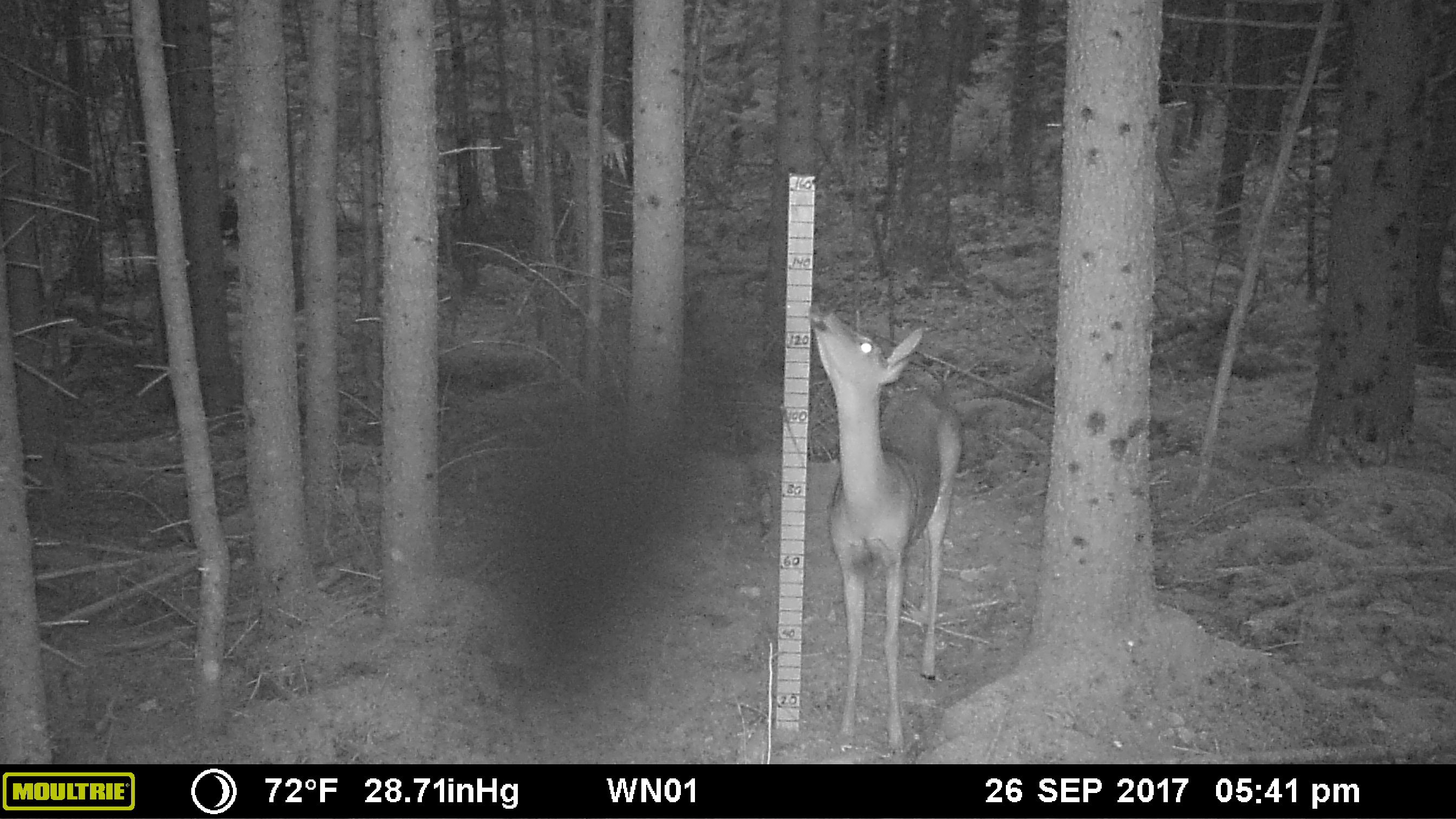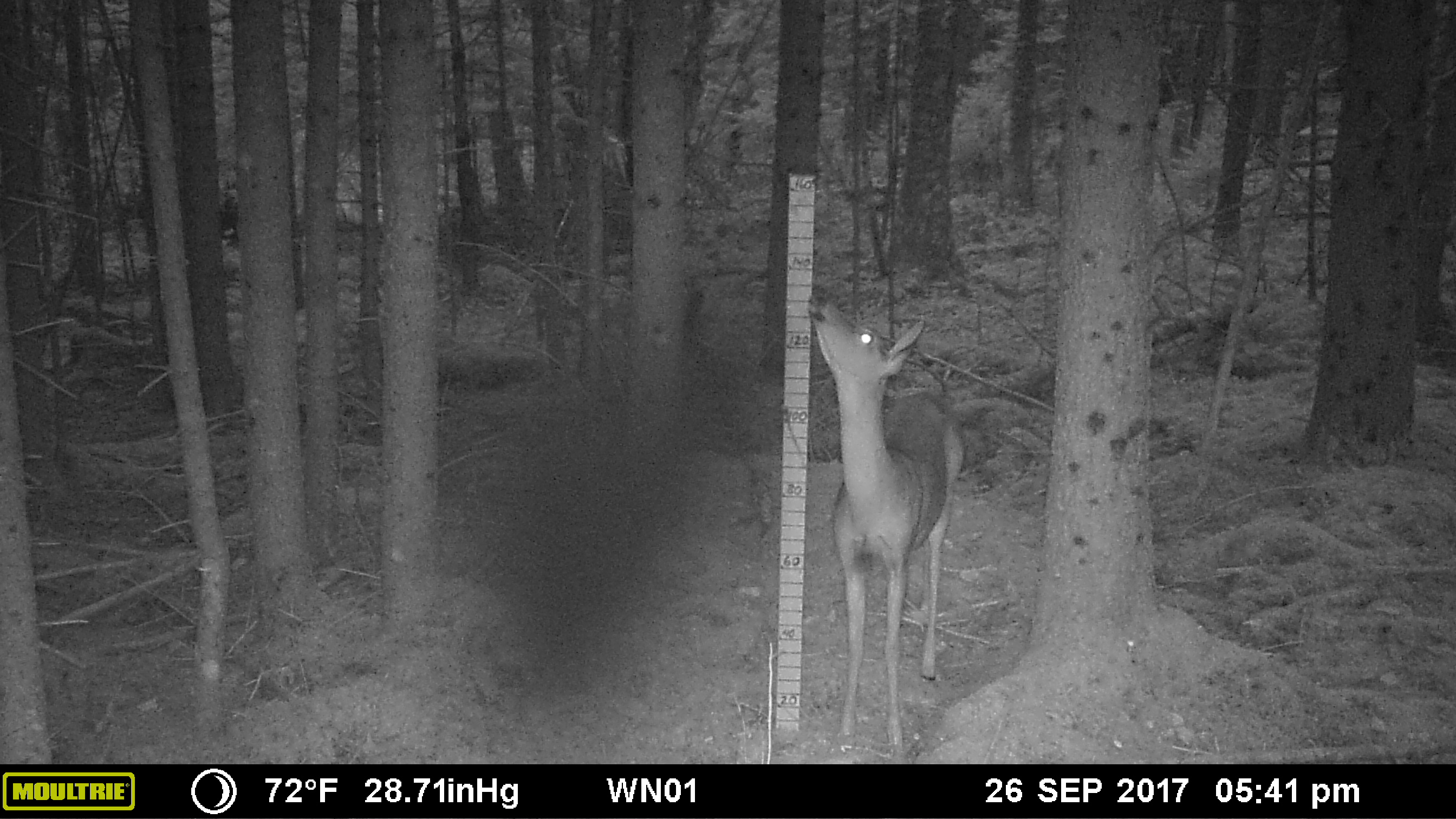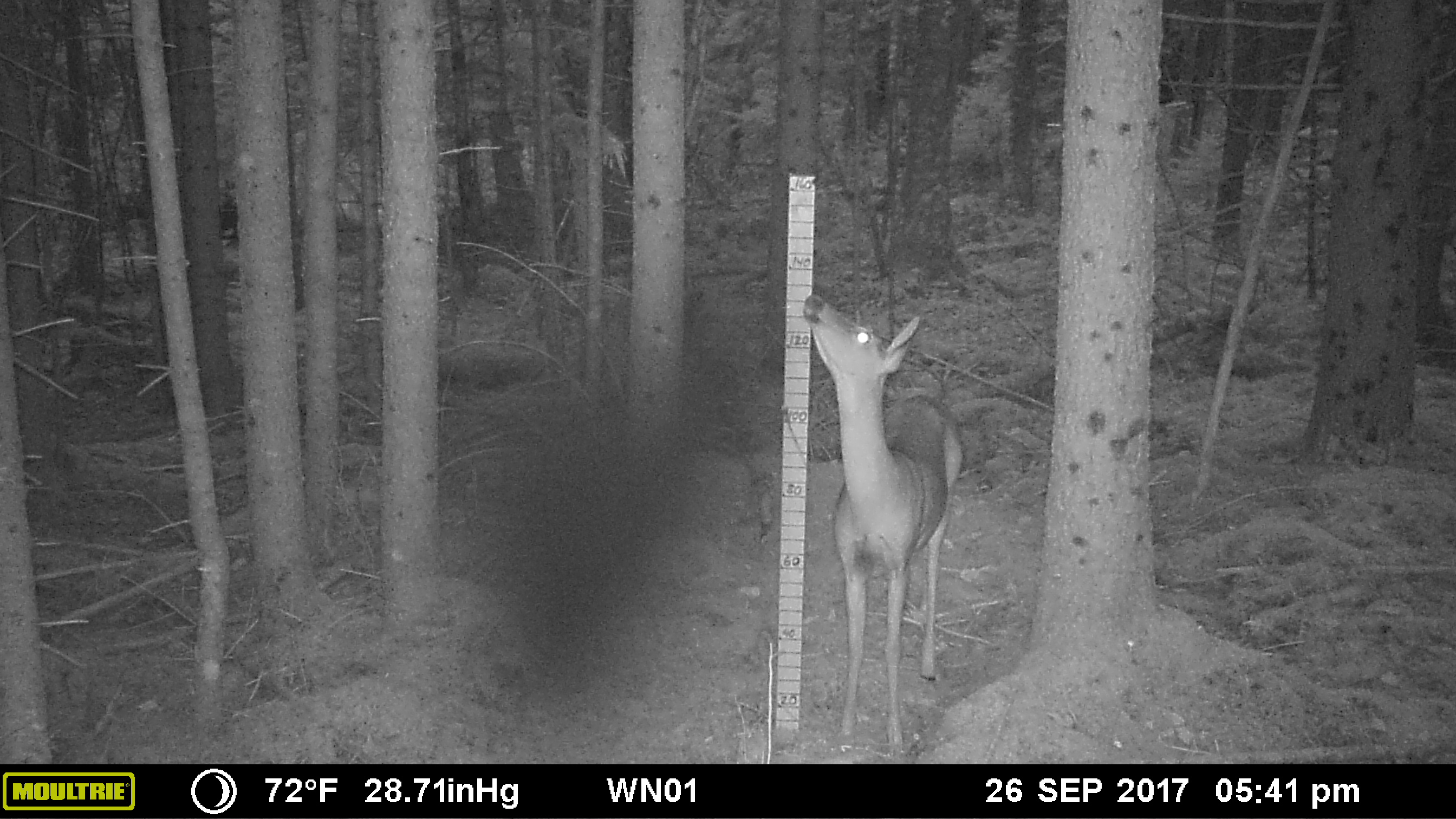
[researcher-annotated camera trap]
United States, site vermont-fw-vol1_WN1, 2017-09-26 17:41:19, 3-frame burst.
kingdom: Animalia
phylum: Chordata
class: Mammalia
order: Artiodactyla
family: Cervidae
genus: Odocoileus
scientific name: Odocoileus virginianus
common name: white-tailed deer